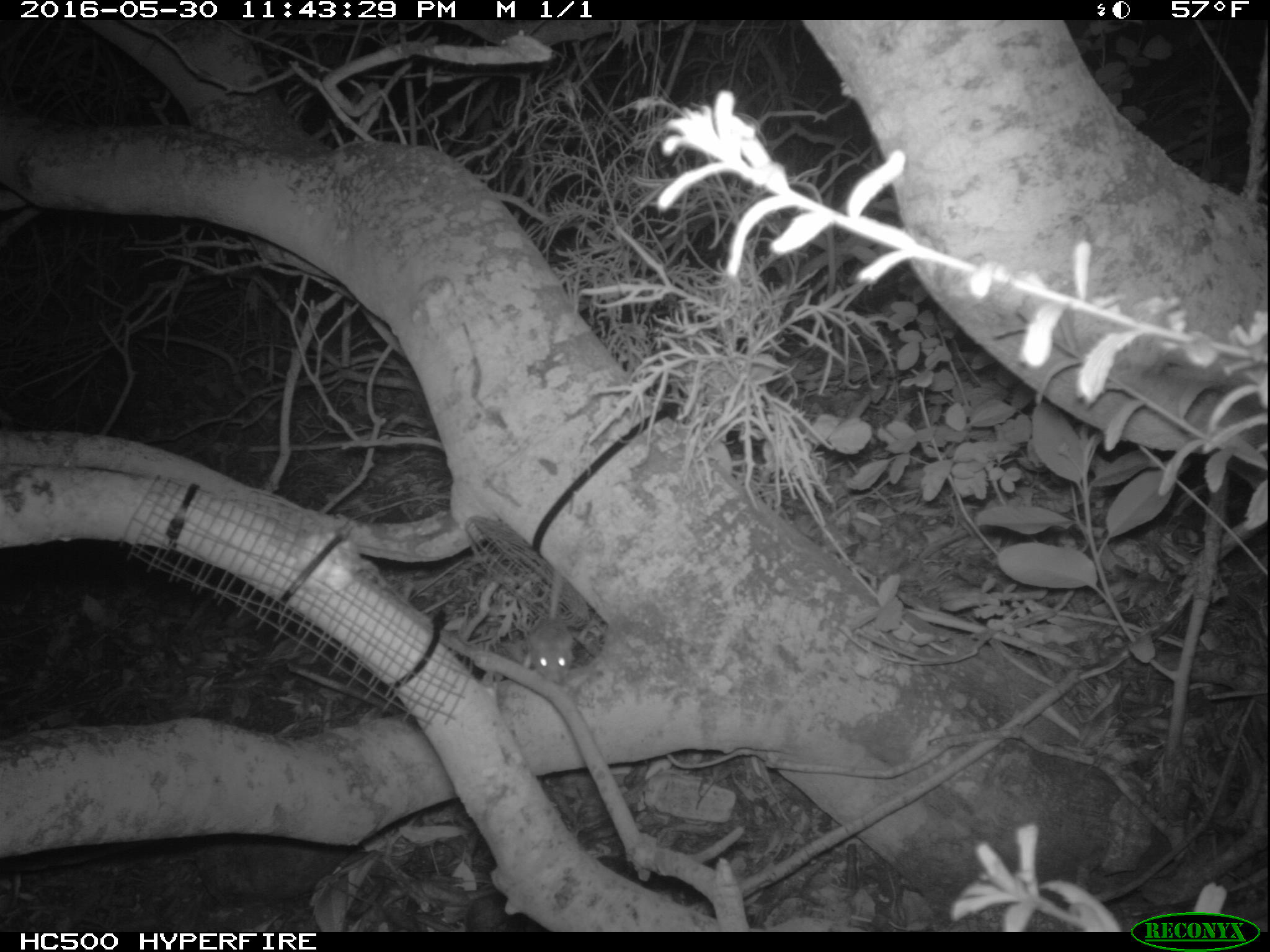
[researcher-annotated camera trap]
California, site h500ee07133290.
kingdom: Animalia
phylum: Chordata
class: Mammalia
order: Rodentia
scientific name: Rodentia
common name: rodent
Rodent (Rodentia).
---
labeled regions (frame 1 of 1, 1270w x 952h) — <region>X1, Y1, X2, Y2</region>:
rodent: <region>515, 547, 571, 684</region>